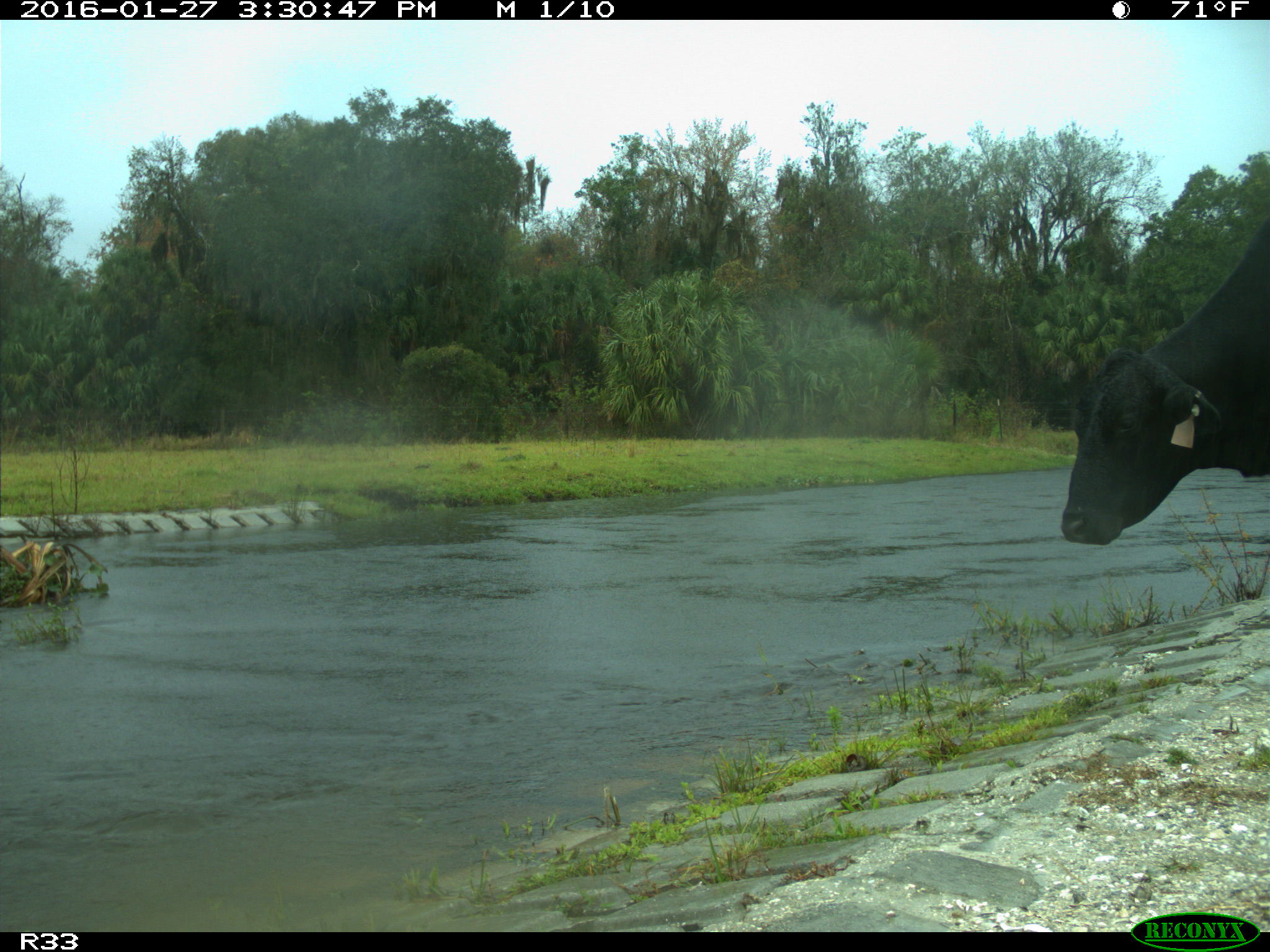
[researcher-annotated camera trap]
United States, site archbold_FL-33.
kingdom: Animalia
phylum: Chordata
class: Mammalia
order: Artiodactyla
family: Bovidae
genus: Bos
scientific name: Bos taurus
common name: domestic cow